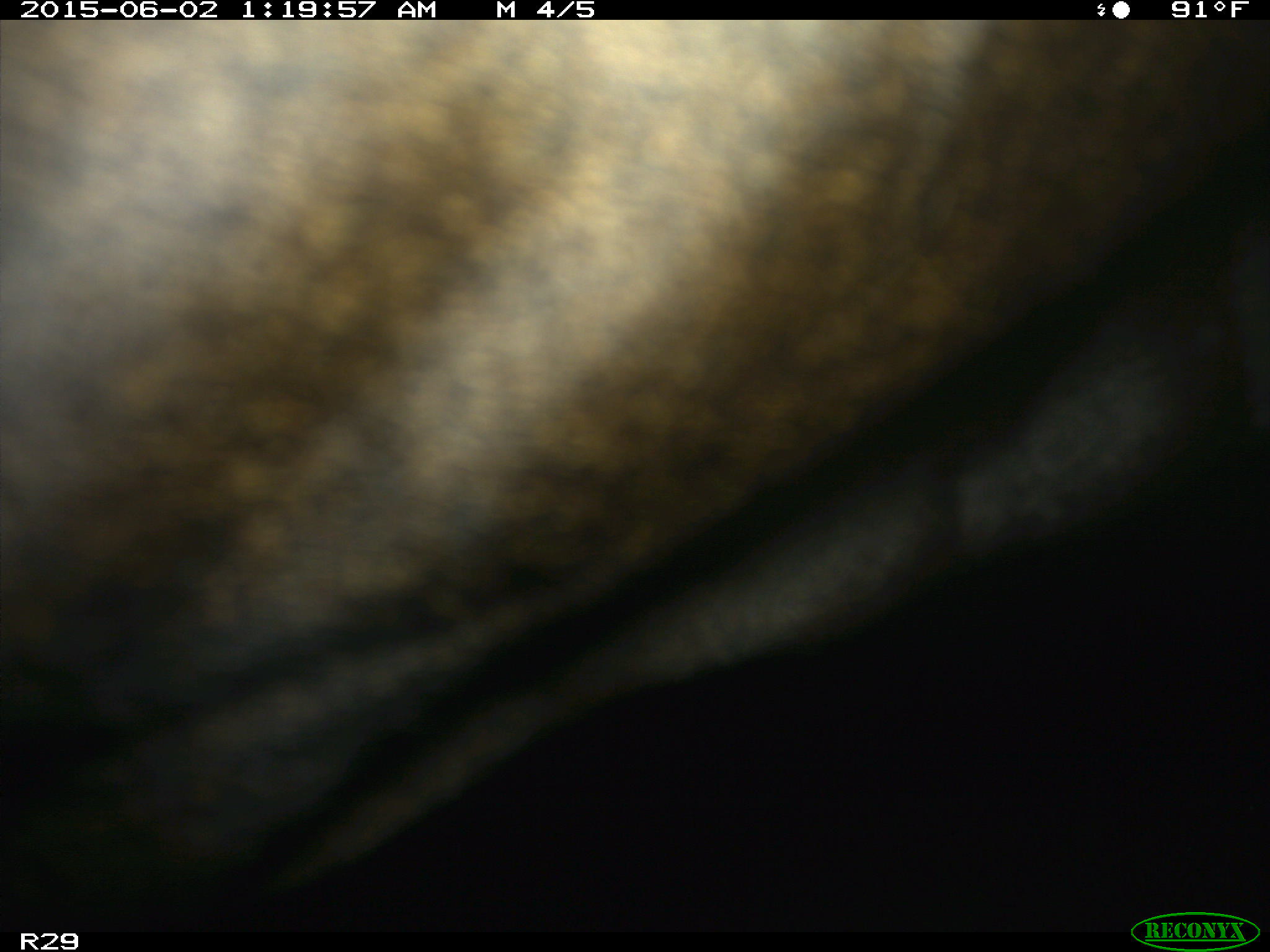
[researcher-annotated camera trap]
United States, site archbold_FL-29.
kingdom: Animalia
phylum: Chordata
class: Mammalia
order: Artiodactyla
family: Bovidae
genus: Bos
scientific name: Bos taurus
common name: domestic cow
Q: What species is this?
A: Bos taurus (domestic cow).